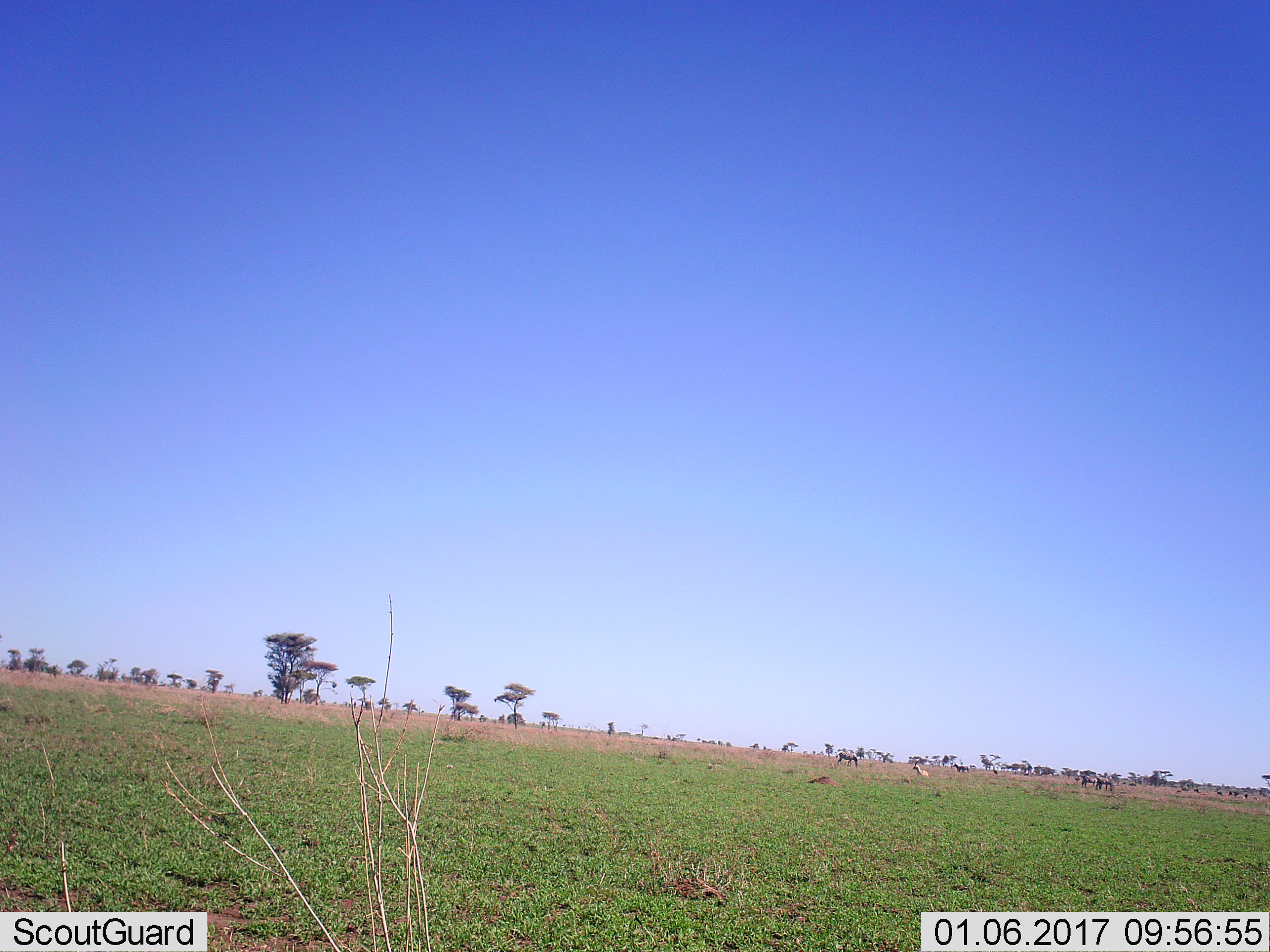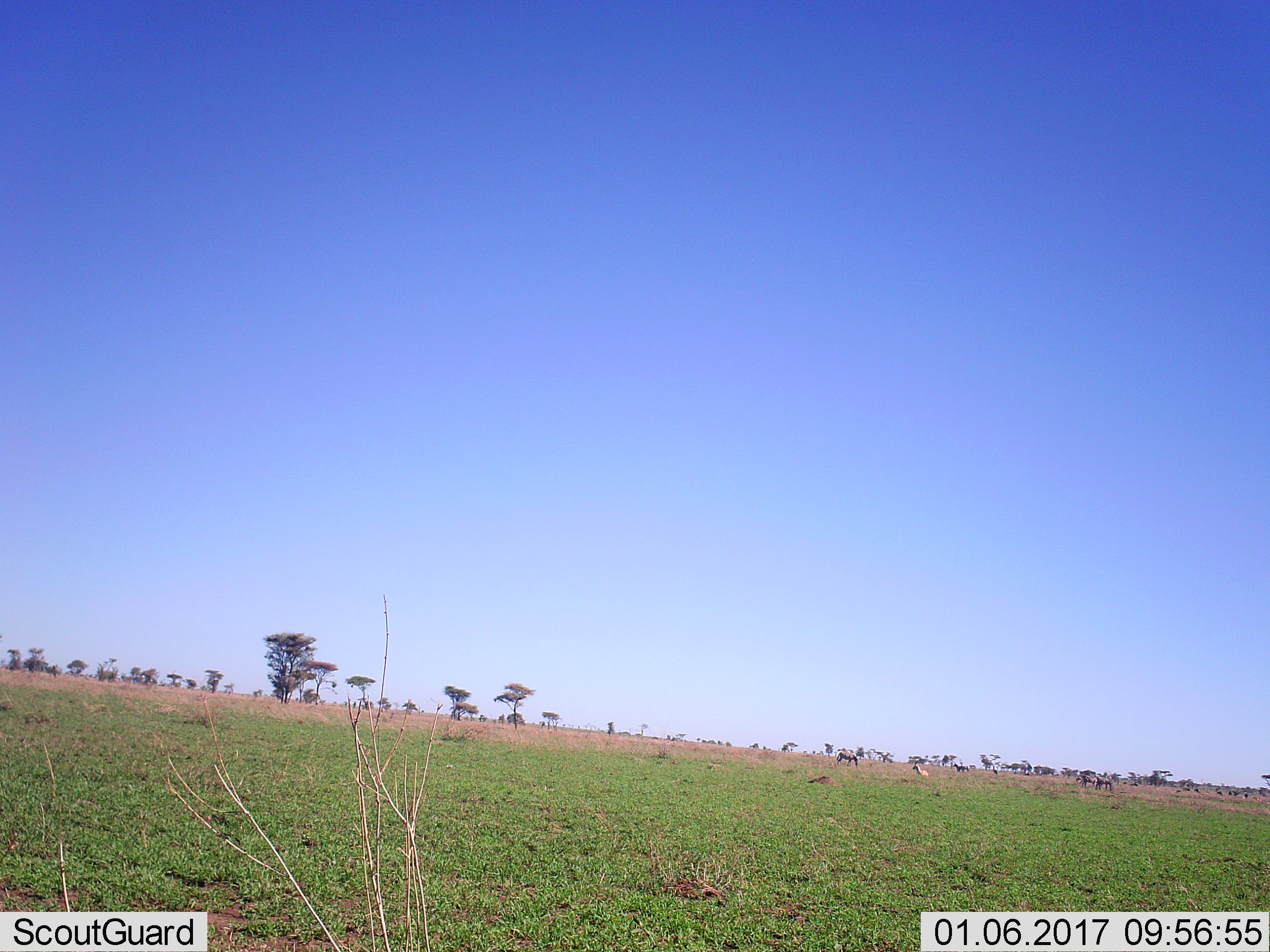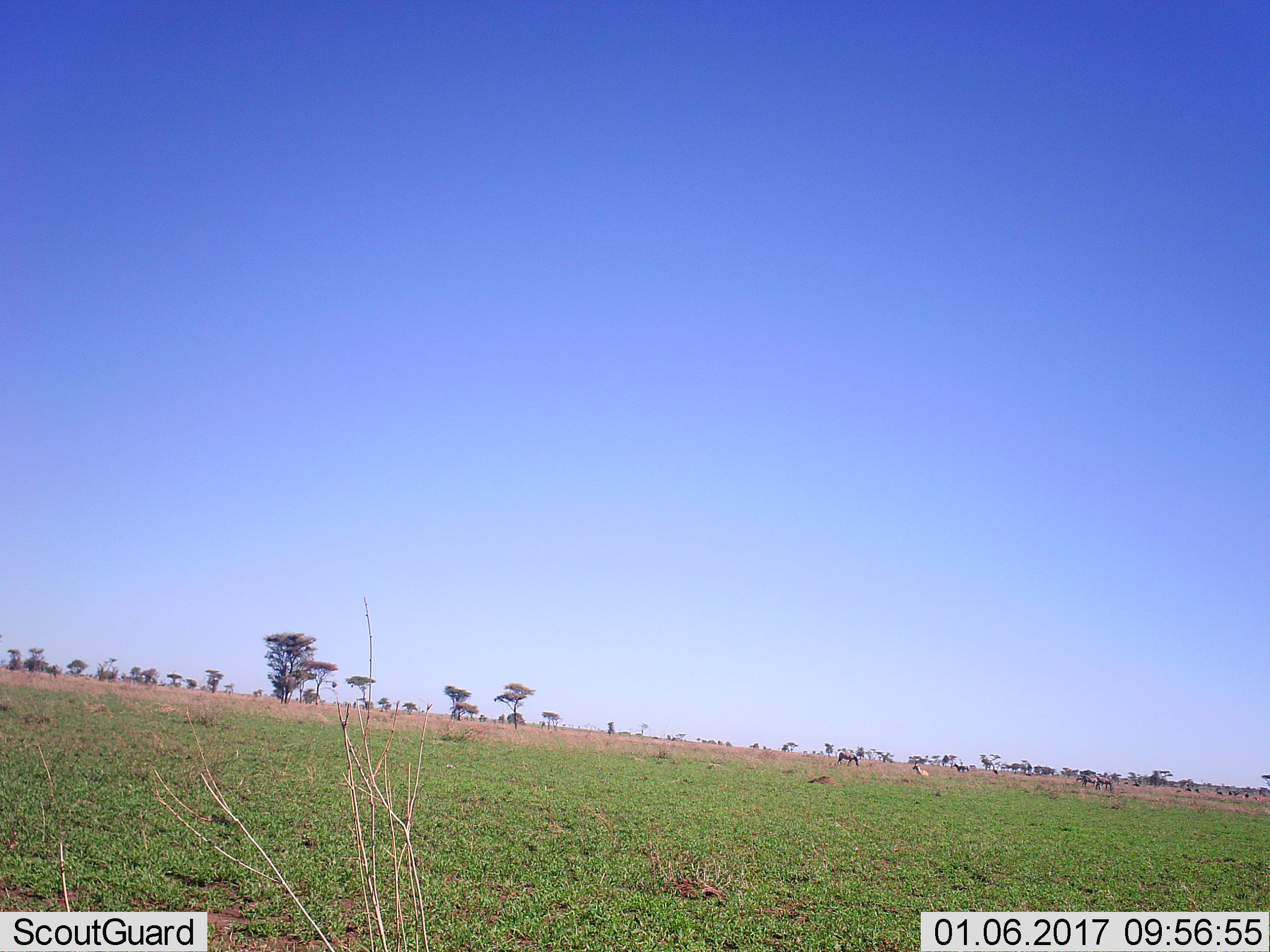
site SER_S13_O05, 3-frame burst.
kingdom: Animalia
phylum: Chordata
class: Mammalia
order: Artiodactyla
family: Bovidae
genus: Connochaetes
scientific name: Connochaetes taurinus taurinus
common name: blue wildebeest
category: wildebeestblue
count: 11-50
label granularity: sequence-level